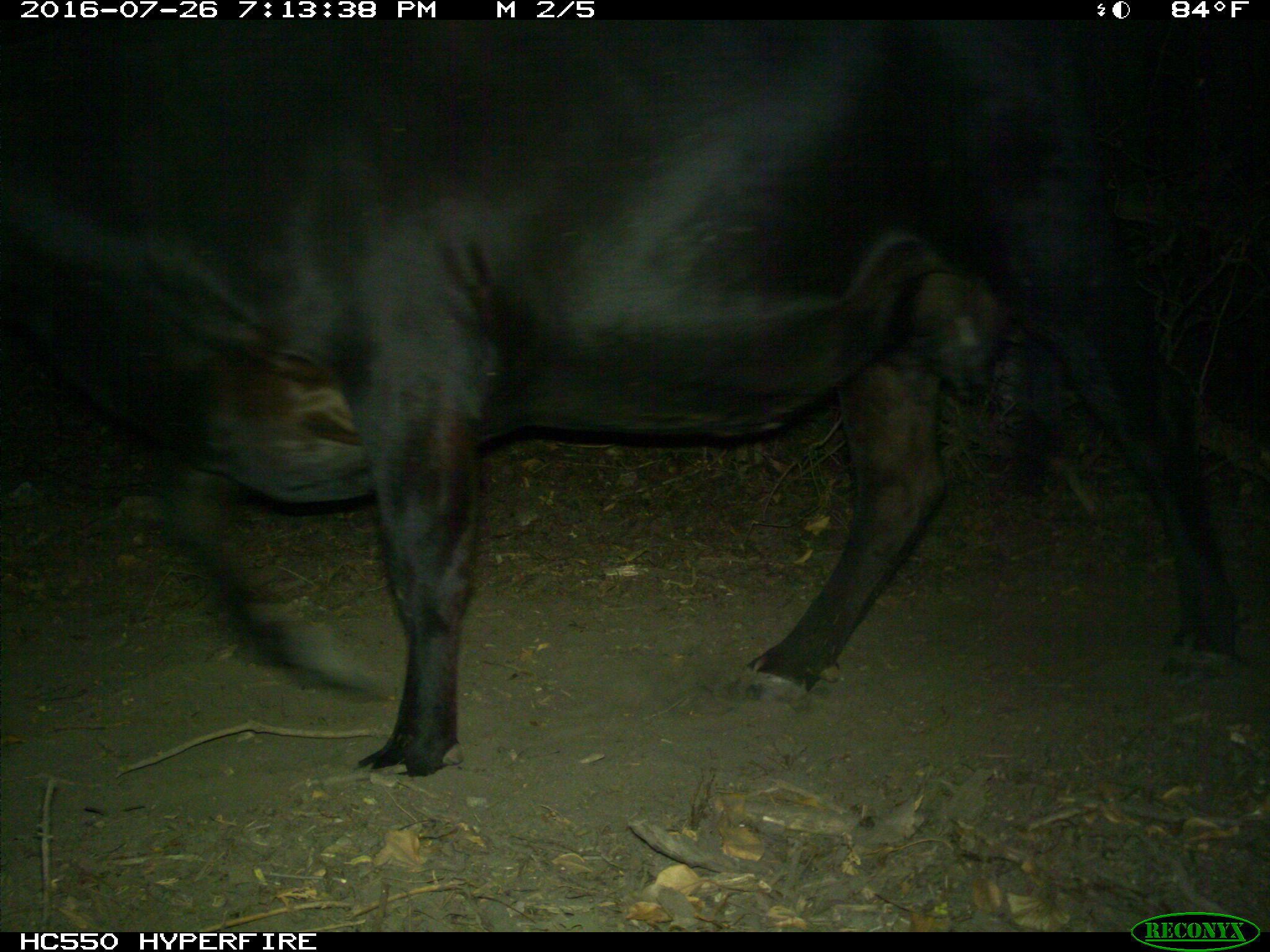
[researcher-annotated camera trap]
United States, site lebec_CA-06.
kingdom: Animalia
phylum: Chordata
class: Mammalia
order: Artiodactyla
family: Bovidae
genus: Bos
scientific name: Bos taurus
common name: domestic cow